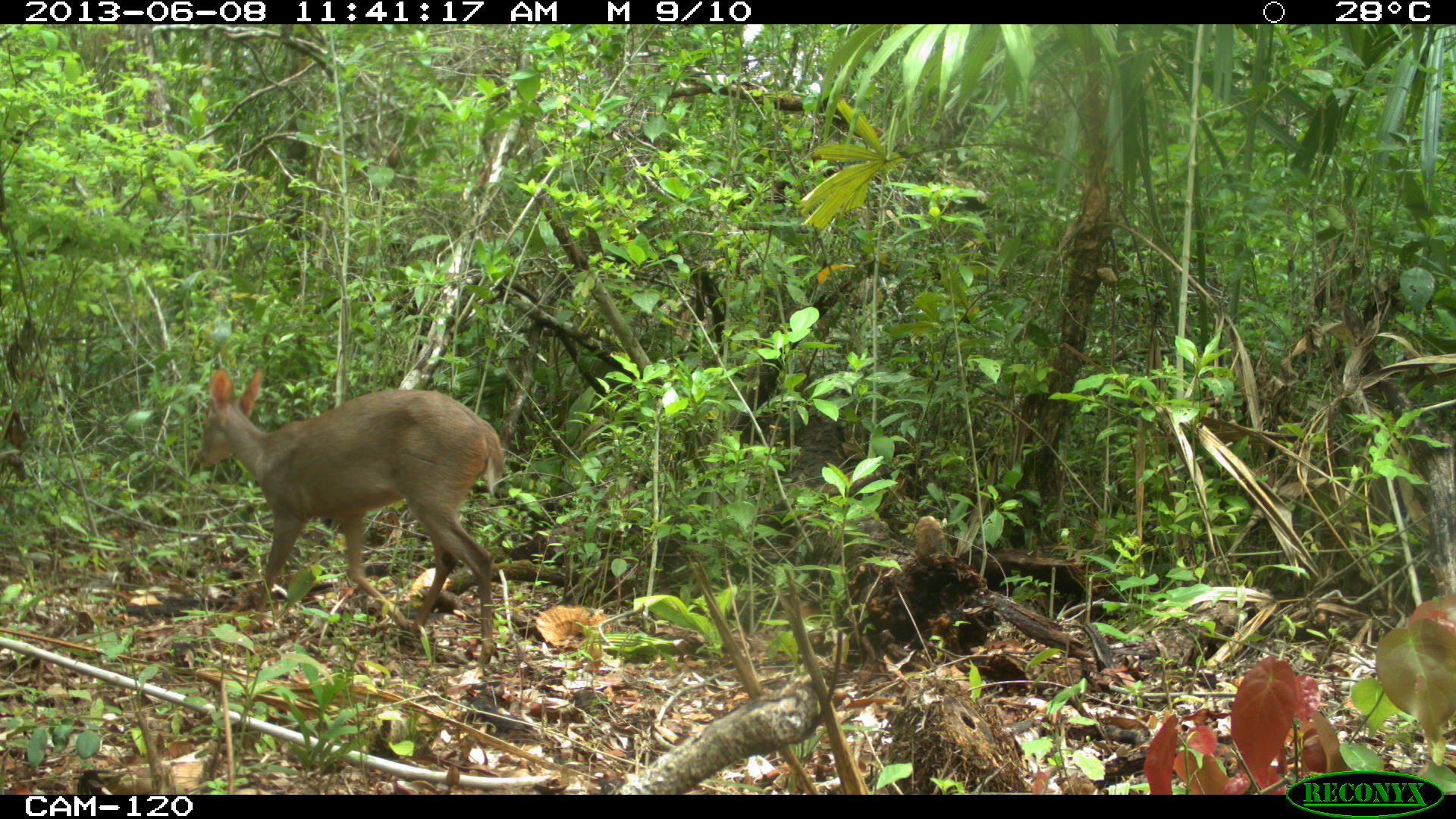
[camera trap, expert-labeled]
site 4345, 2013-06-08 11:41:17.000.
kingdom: Animalia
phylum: Chordata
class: Mammalia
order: Artiodactyla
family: Cervidae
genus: Odocoileus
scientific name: Odocoileus pandora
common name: yucatán brown brocket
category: mazama pandora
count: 1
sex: female